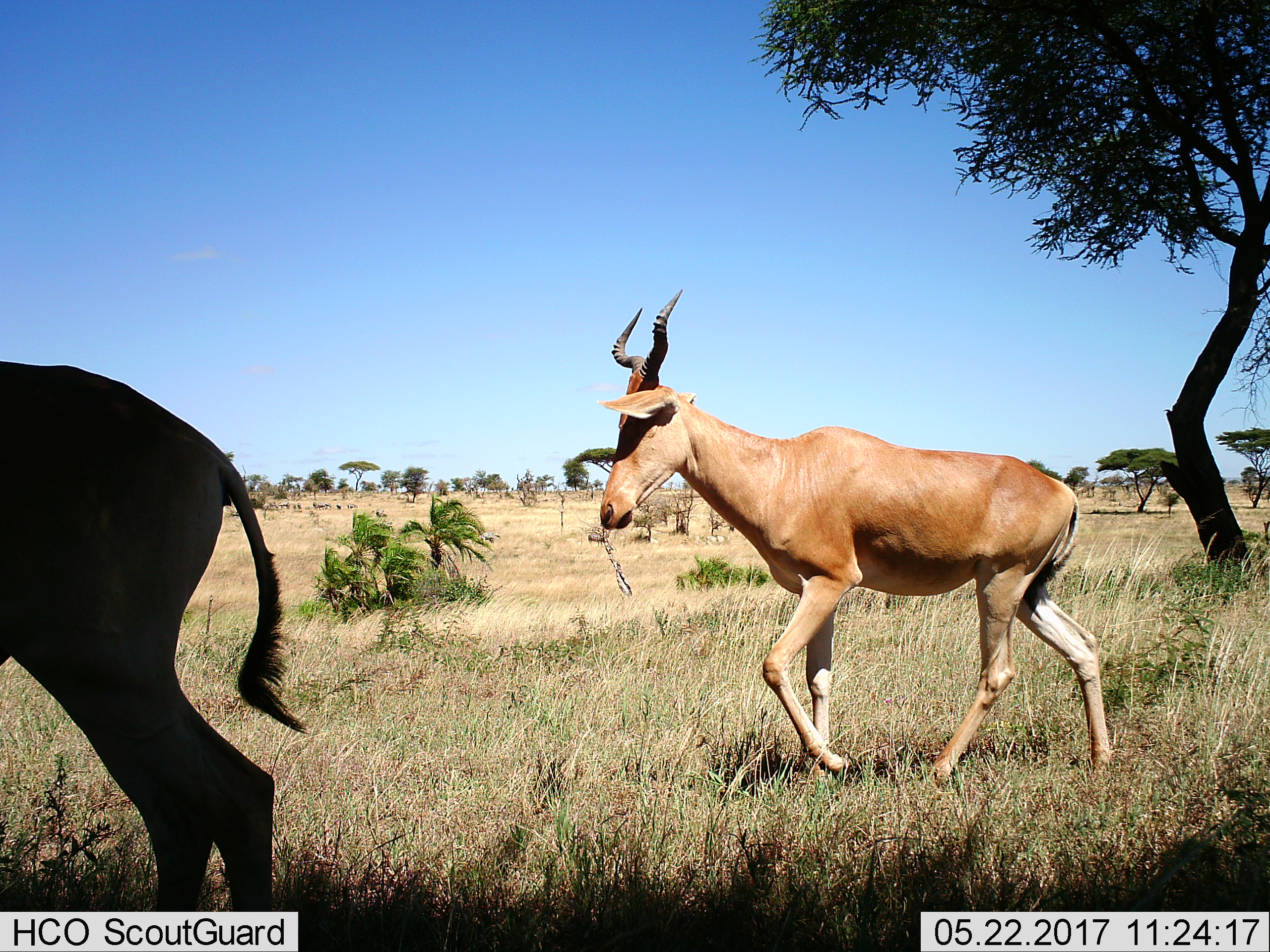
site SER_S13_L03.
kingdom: Animalia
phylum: Chordata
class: Mammalia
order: Artiodactyla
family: Bovidae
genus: Alcelaphus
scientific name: Alcelaphus buselaphus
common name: hartebeest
Hartebeest (Alcelaphus buselaphus), count 2. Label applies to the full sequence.